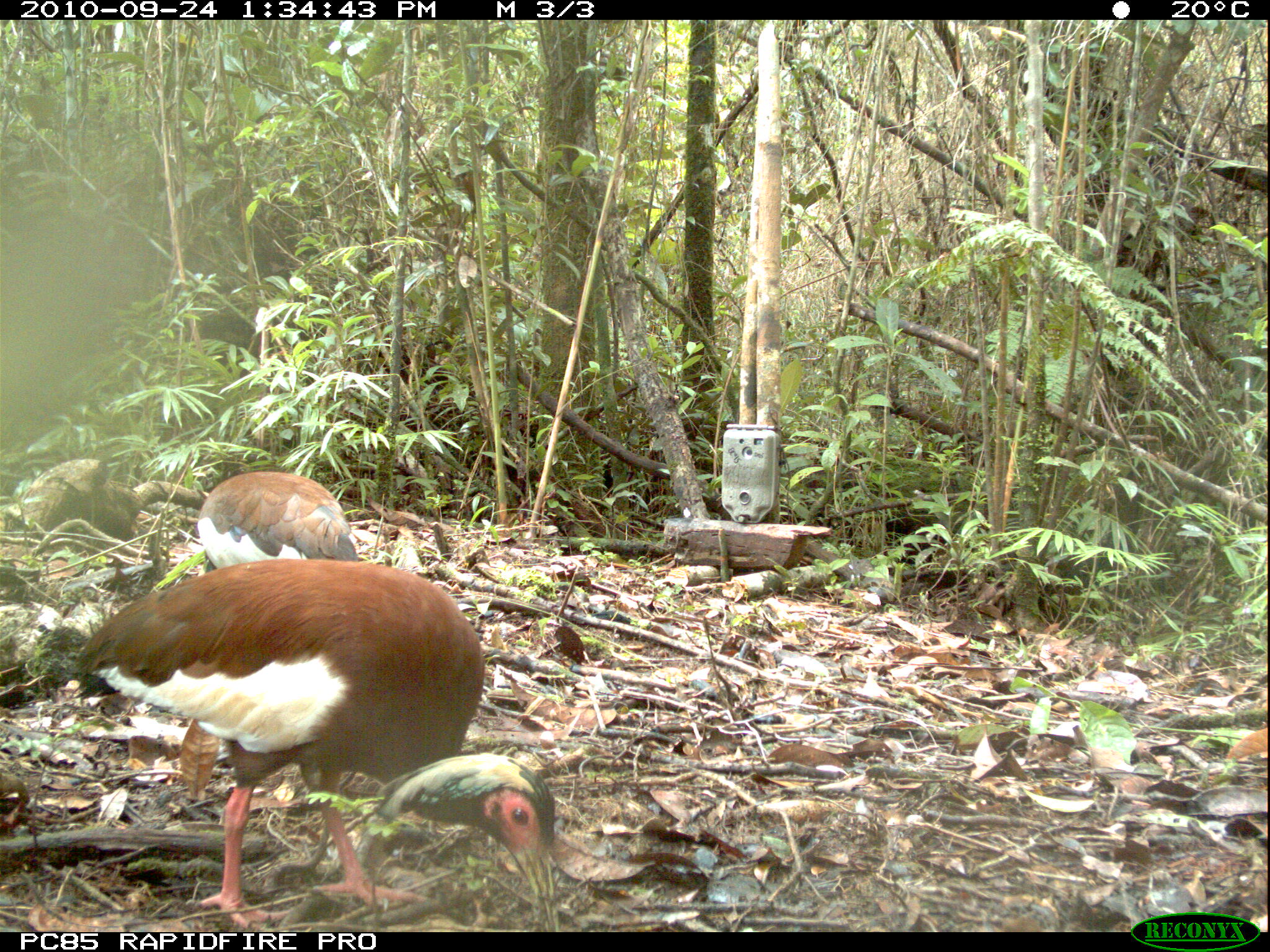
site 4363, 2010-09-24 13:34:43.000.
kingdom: Animalia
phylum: Chordata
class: Aves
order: Pelecaniformes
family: Threskiornithidae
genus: Lophotibis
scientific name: Lophotibis cristata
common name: madagascar ibis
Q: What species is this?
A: Lophotibis cristata (madagascar ibis).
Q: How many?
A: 1.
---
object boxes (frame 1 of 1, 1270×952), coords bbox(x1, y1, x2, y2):
lophotibis cristata: bbox(65, 557, 560, 931); bbox(197, 471, 358, 576)